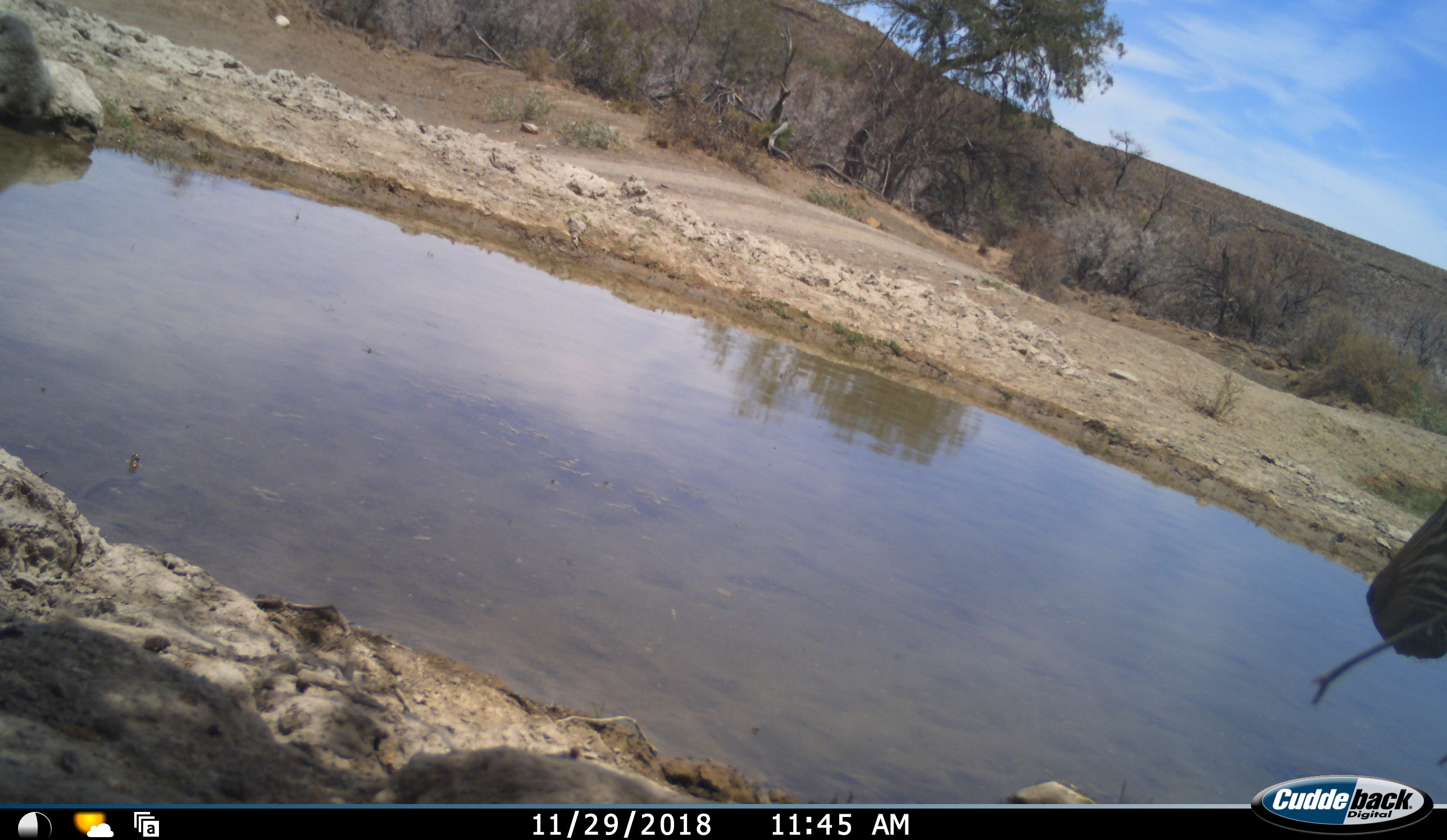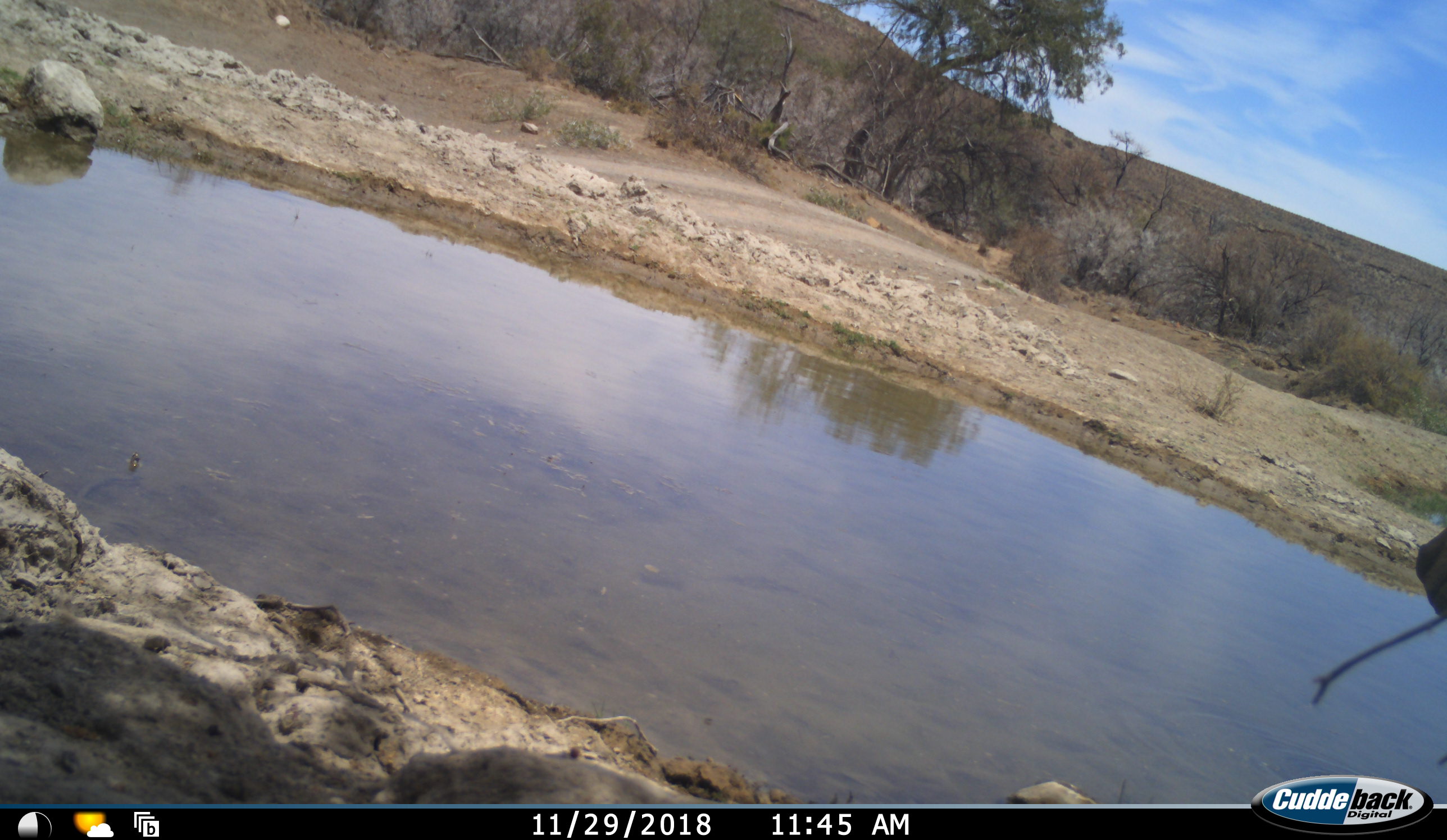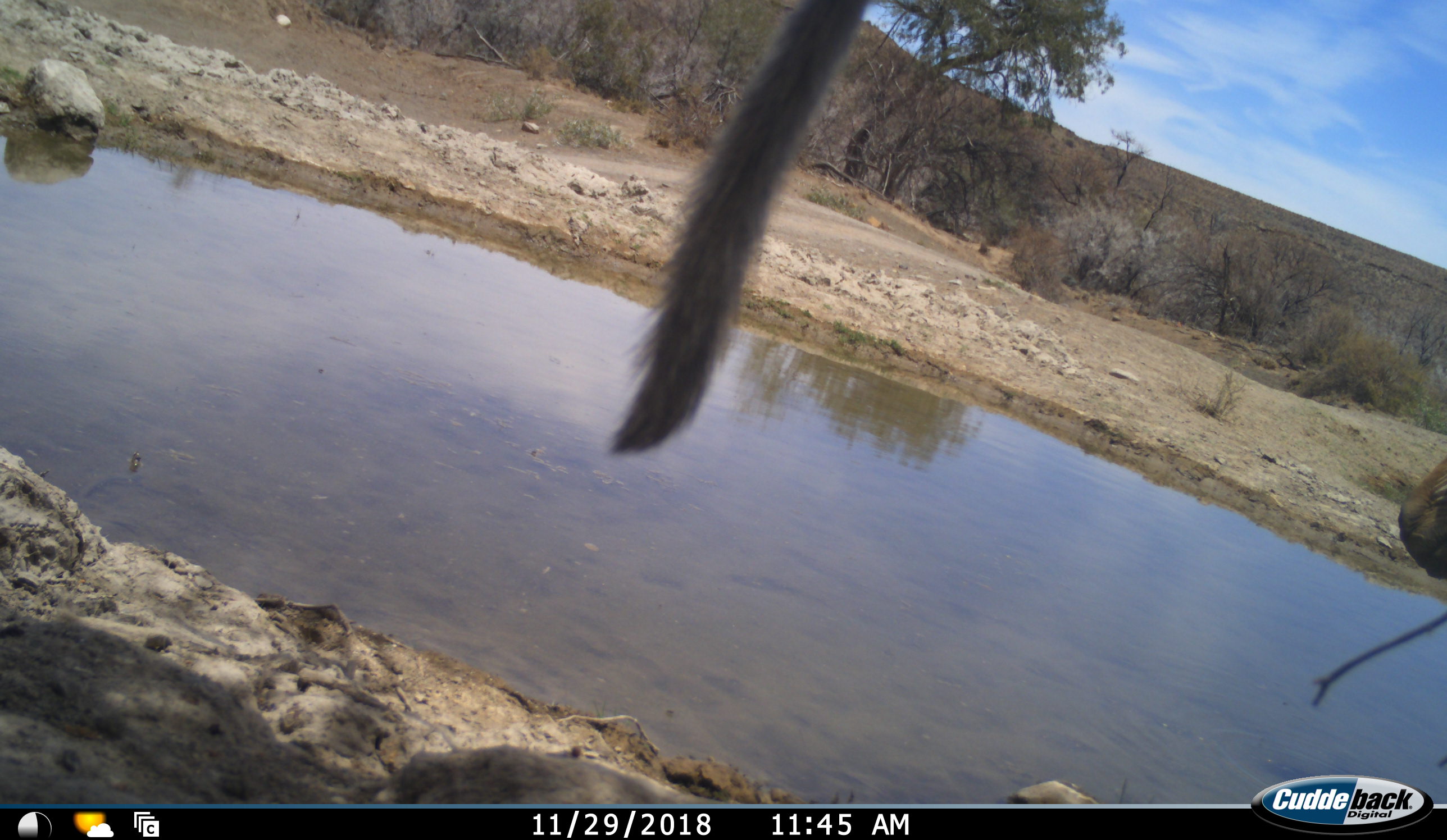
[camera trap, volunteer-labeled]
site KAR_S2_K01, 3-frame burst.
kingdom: Animalia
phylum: Chordata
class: Mammalia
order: Perissodactyla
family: Equidae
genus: Equus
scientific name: Equus zebra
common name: mountain zebra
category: zebramountain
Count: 1.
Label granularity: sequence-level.